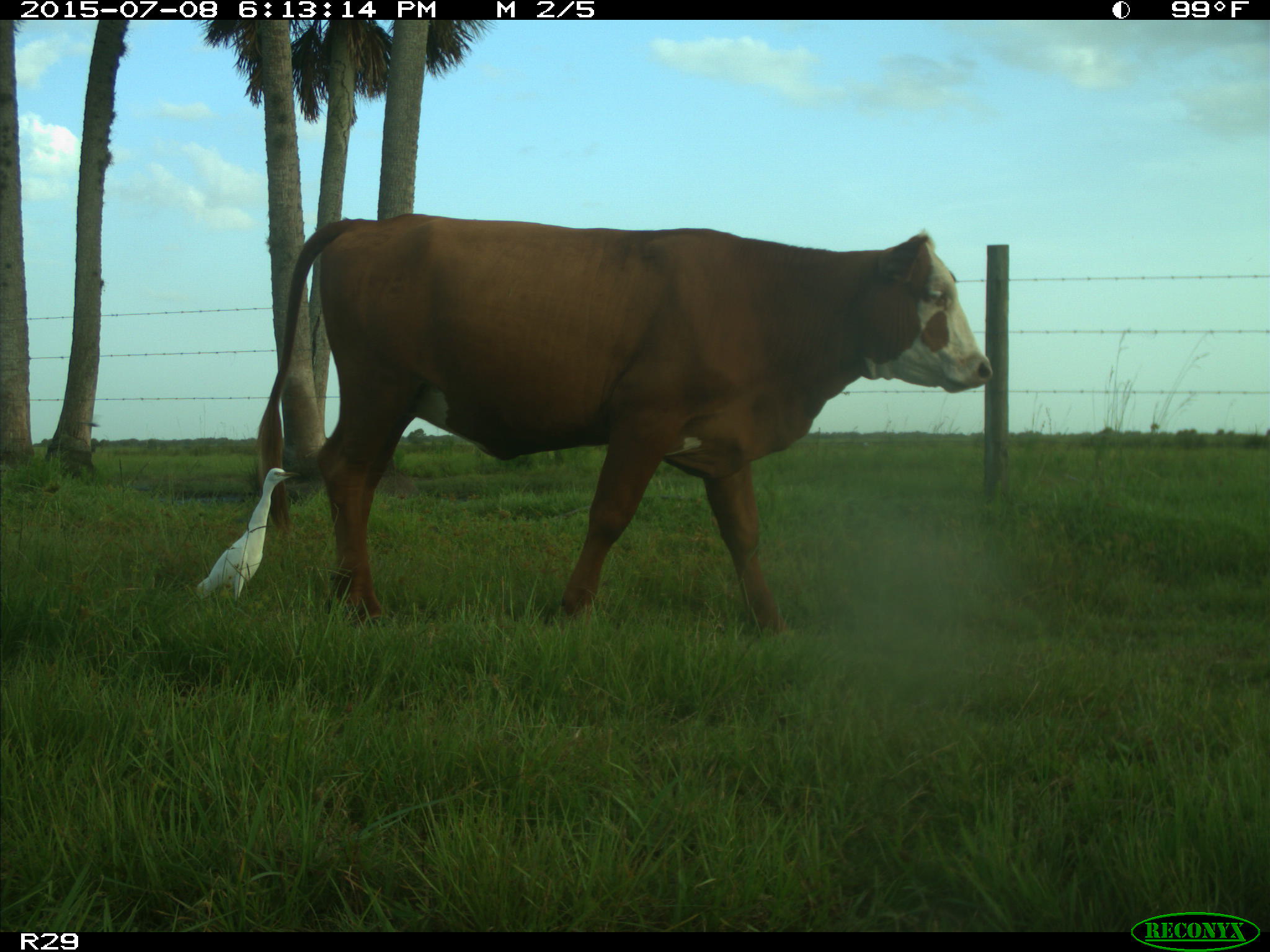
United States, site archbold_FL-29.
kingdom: Animalia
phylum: Chordata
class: Mammalia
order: Artiodactyla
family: Bovidae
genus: Bos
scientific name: Bos taurus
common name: domestic cow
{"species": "Bos taurus (domestic cow)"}